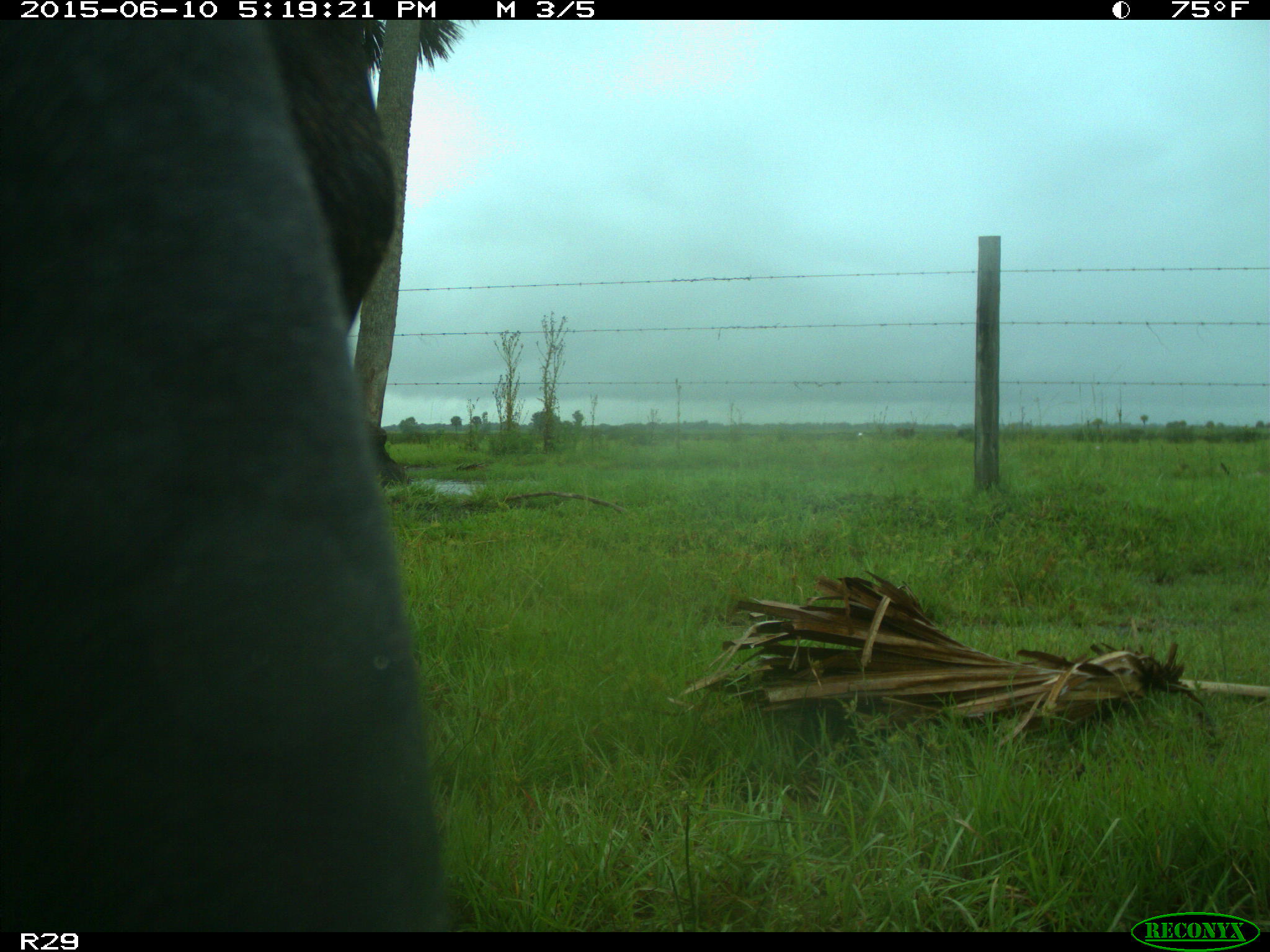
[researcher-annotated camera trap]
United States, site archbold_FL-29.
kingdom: Animalia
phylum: Chordata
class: Mammalia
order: Artiodactyla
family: Bovidae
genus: Bos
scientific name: Bos taurus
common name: domestic cow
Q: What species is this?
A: Bos taurus (domestic cow).